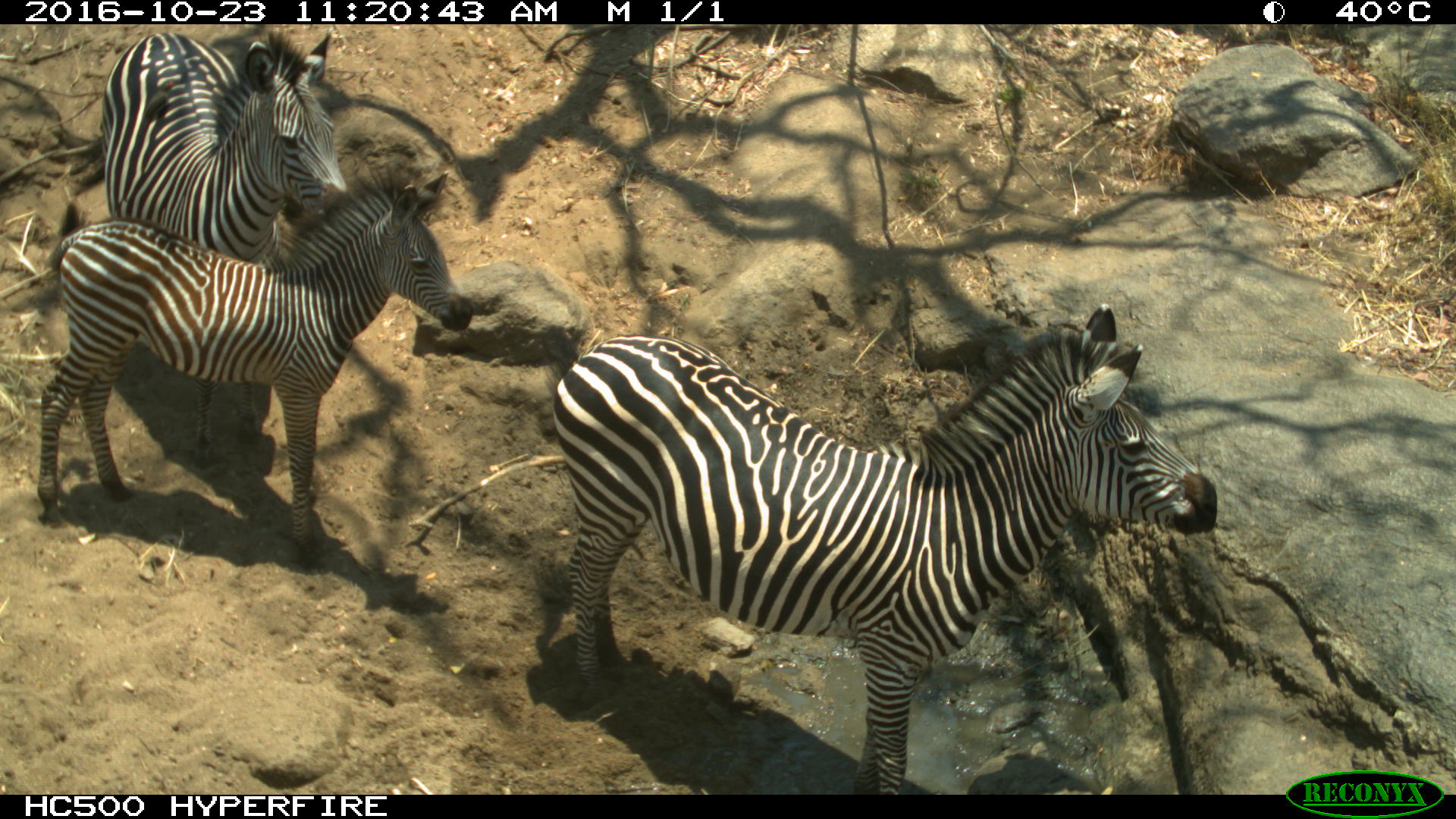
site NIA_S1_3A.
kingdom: Animalia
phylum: Chordata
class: Mammalia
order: Perissodactyla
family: Equidae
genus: Equus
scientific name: Equus quagga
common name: plains zebra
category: zebraplains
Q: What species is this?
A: Zebraplains (plains zebra) (Equus quagga).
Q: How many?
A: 3.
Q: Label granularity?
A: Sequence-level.